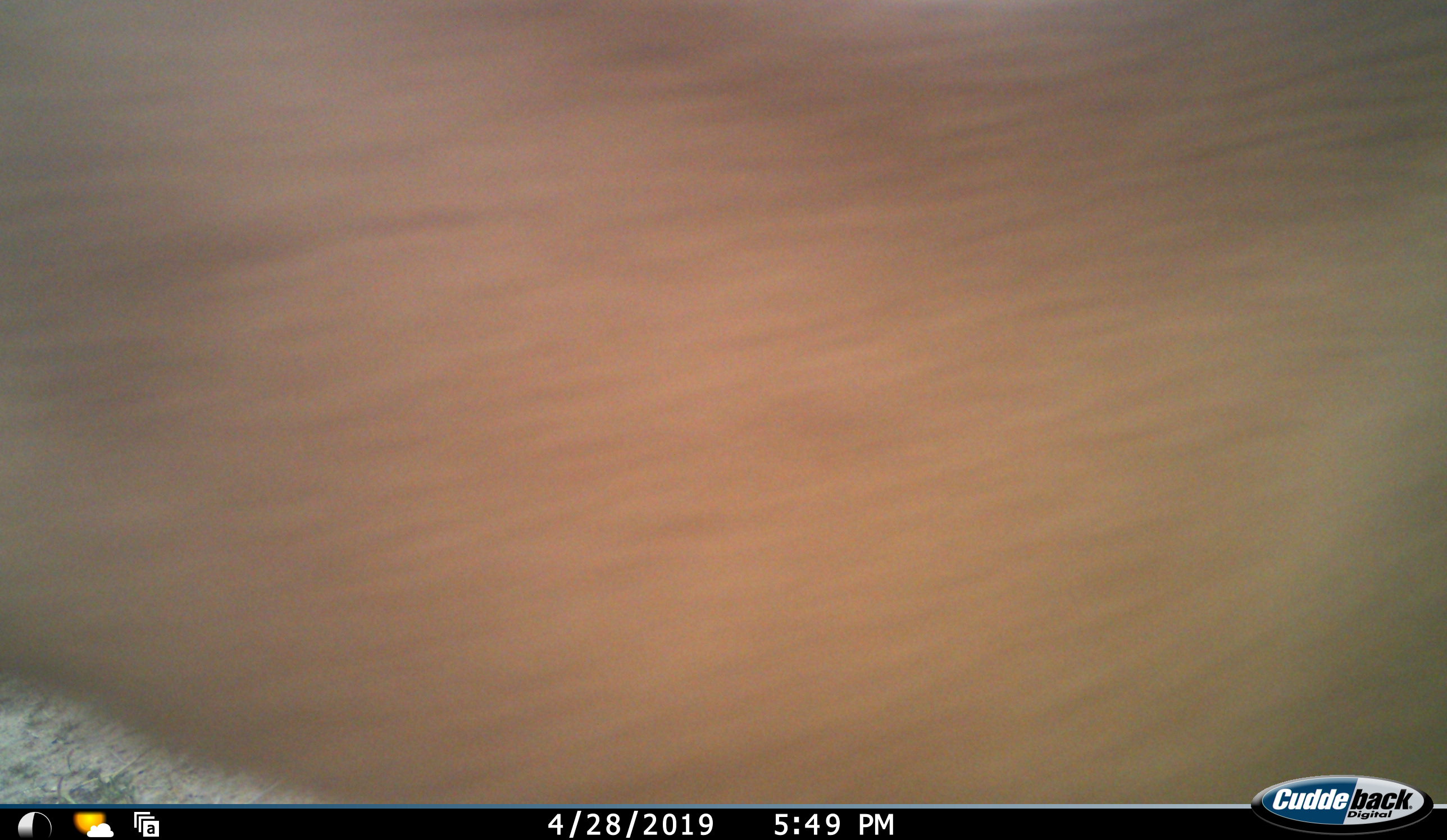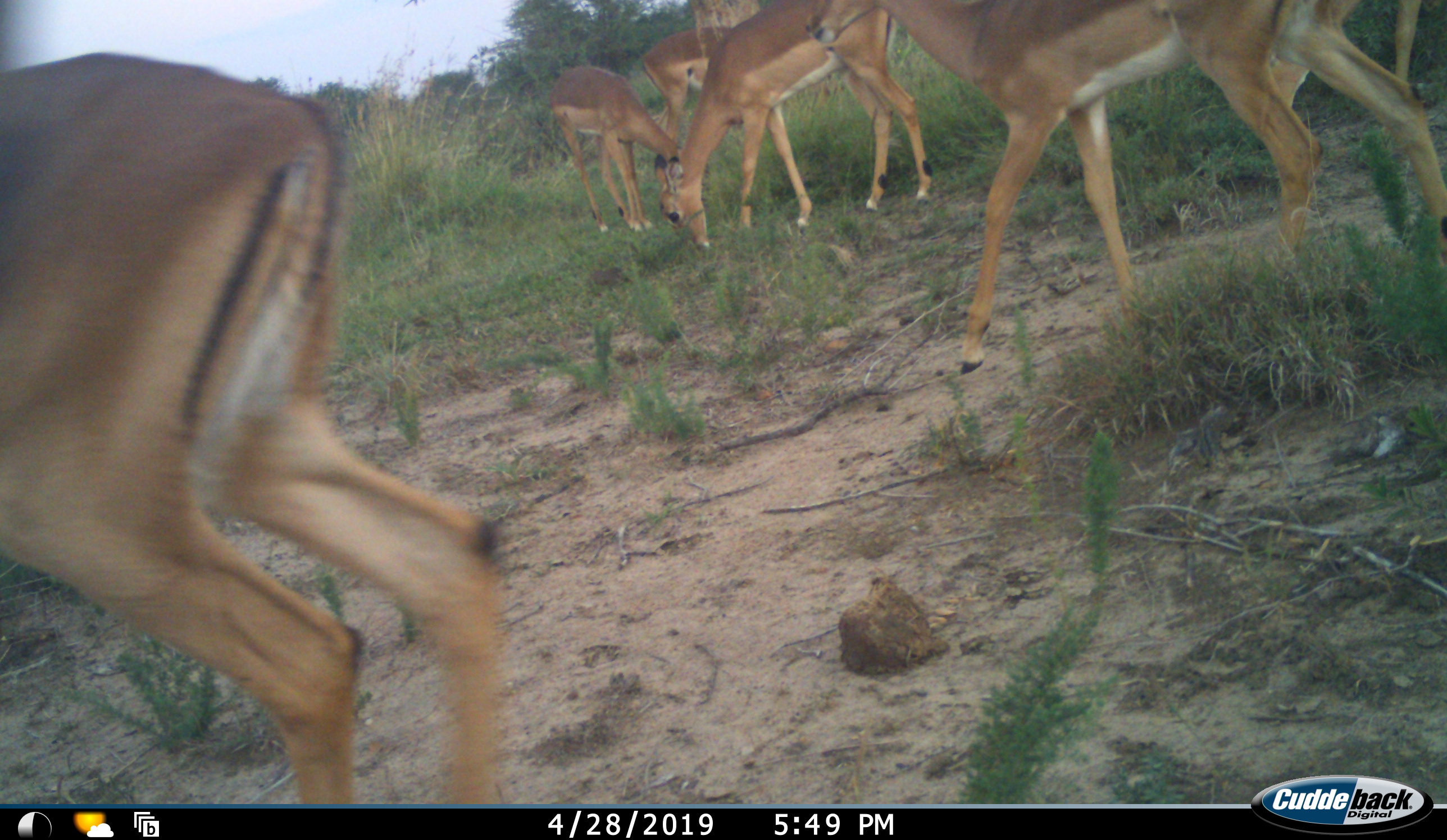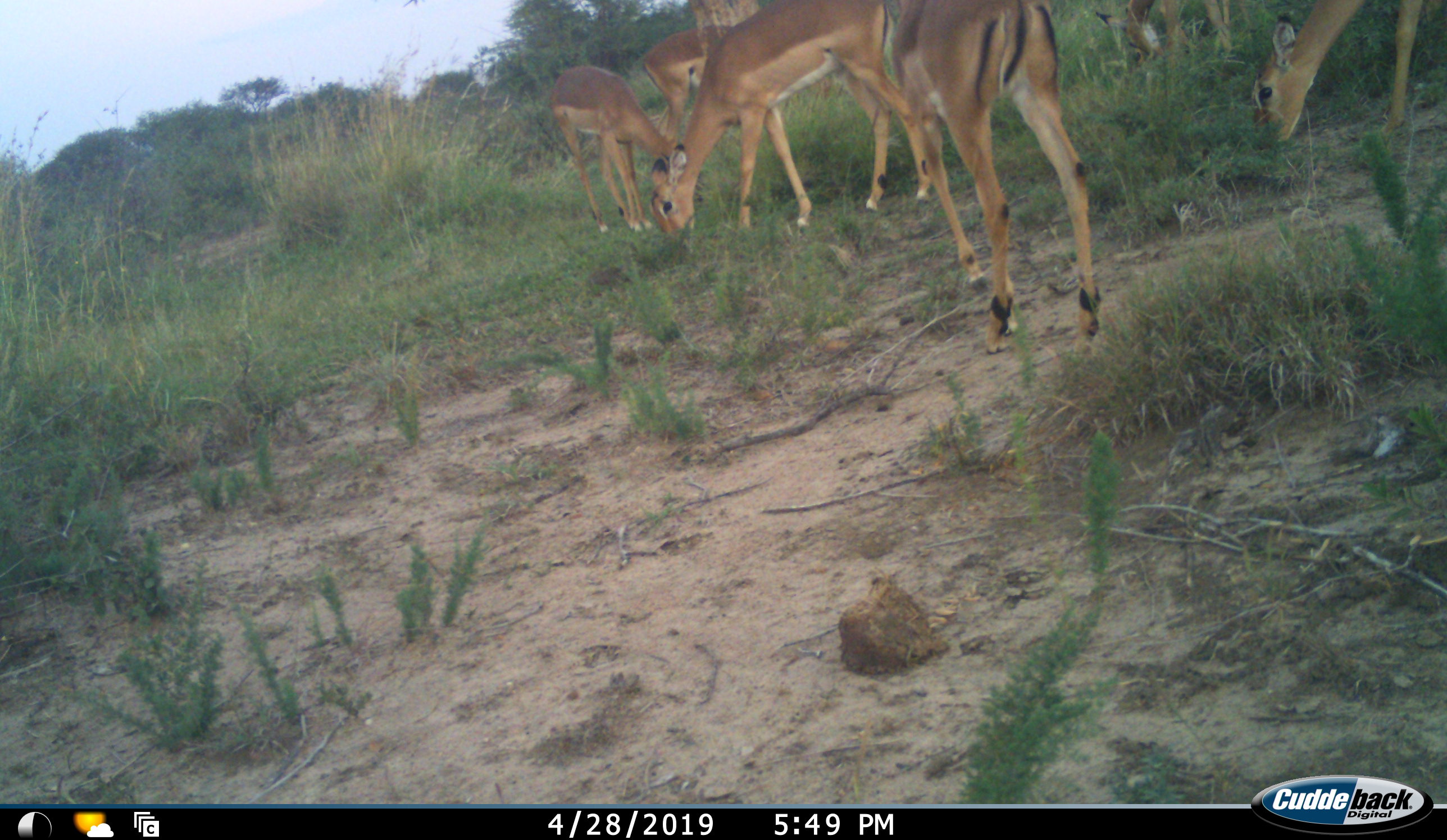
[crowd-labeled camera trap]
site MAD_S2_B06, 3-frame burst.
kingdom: Animalia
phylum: Chordata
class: Mammalia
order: Artiodactyla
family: Bovidae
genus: Aepyceros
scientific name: Aepyceros melampus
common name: impala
Impala (Aepyceros melampus), count 7. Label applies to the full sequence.